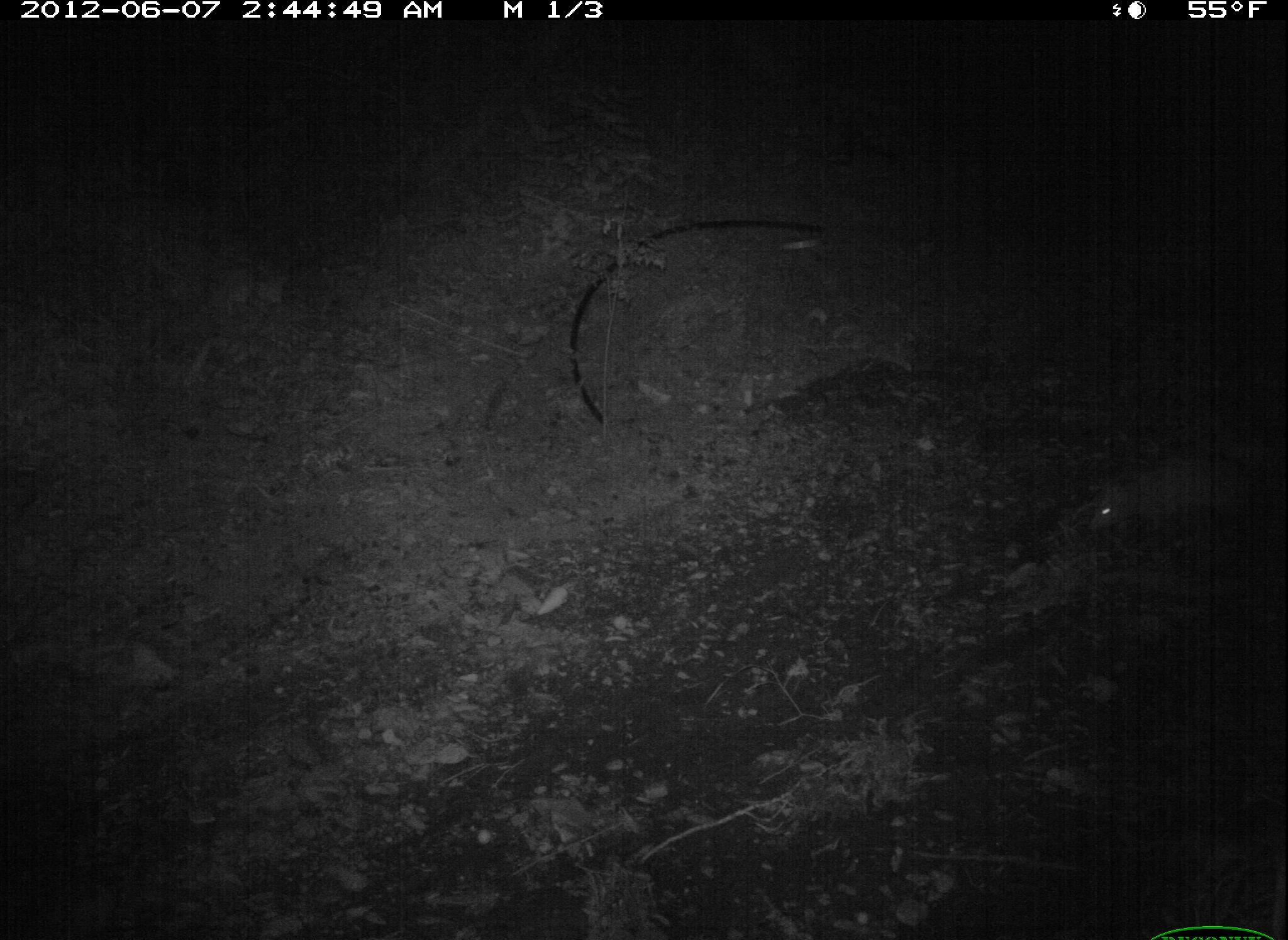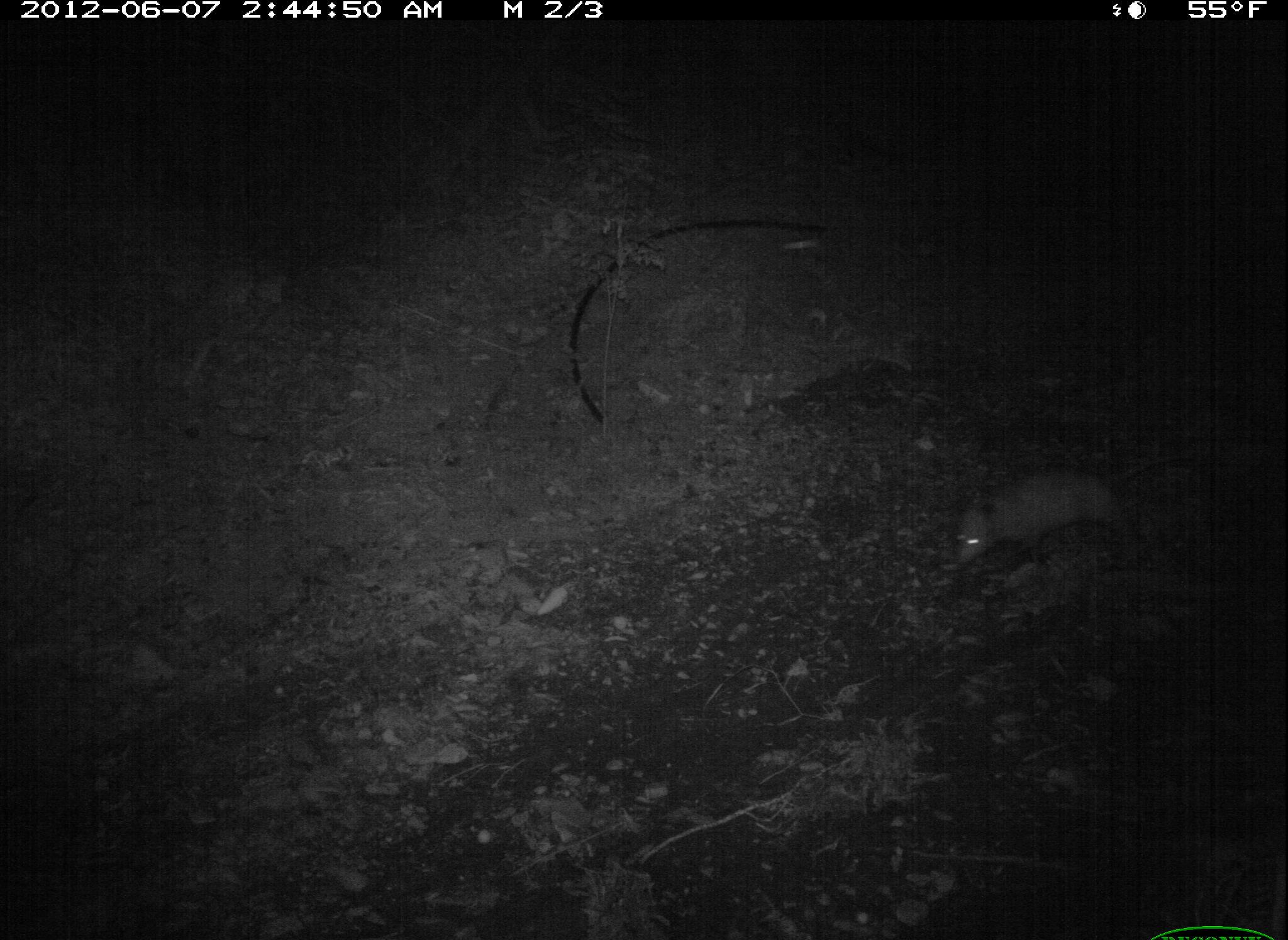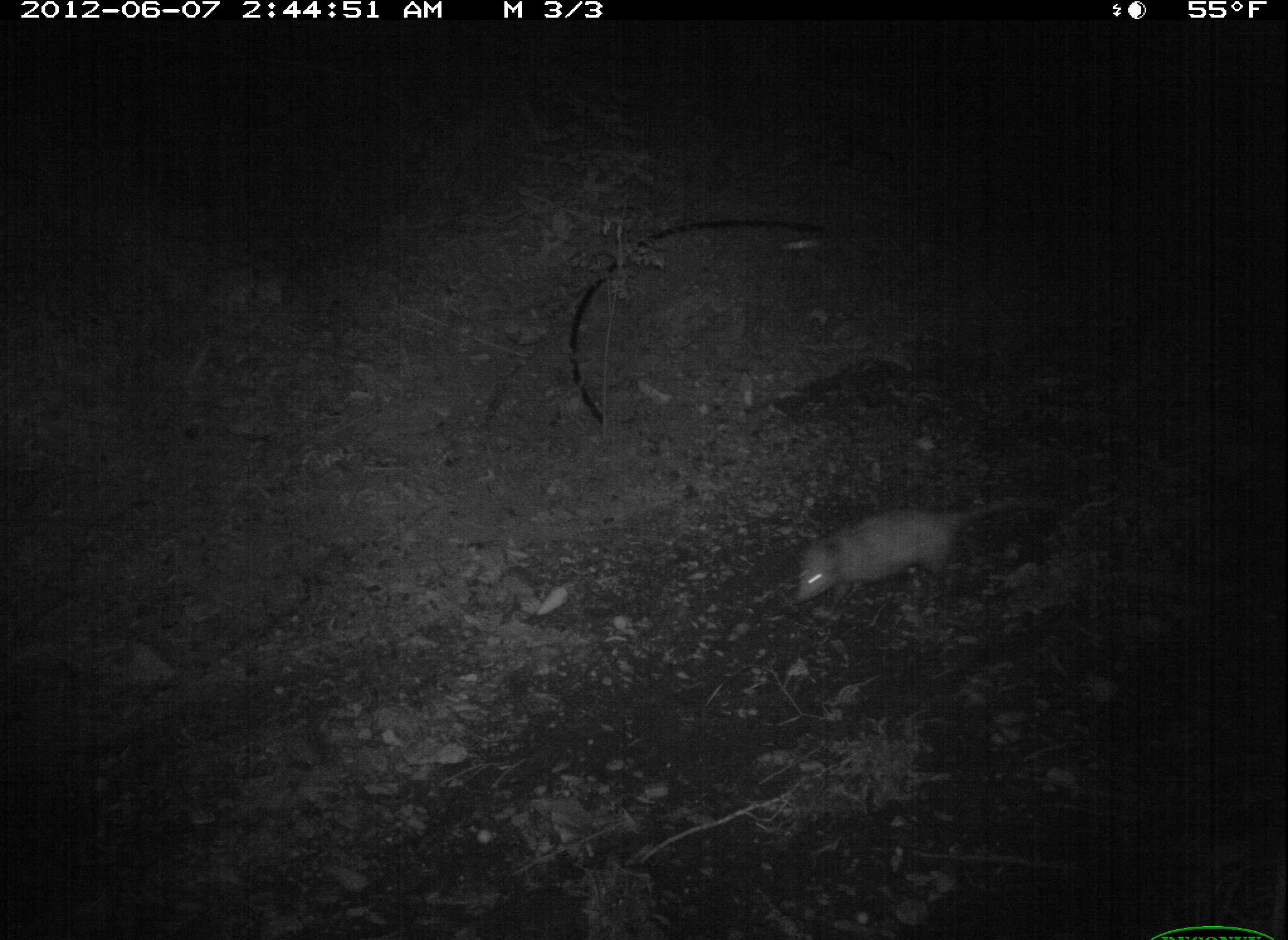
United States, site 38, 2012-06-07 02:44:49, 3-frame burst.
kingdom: Animalia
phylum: Chordata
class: Mammalia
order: Didelphimorphia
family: Didelphidae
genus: Didelphis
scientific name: Didelphis virginiana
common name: virginia opossum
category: opossum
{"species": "opossum (virginia opossum) (Didelphis virginiana)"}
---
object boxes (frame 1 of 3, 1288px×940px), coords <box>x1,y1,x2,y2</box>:
opossum: <box>1077,427,1270,549</box>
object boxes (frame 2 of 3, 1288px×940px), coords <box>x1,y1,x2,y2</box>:
opossum: <box>924,446,1161,594</box>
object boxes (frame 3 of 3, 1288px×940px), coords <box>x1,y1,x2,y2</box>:
opossum: <box>792,480,1043,610</box>